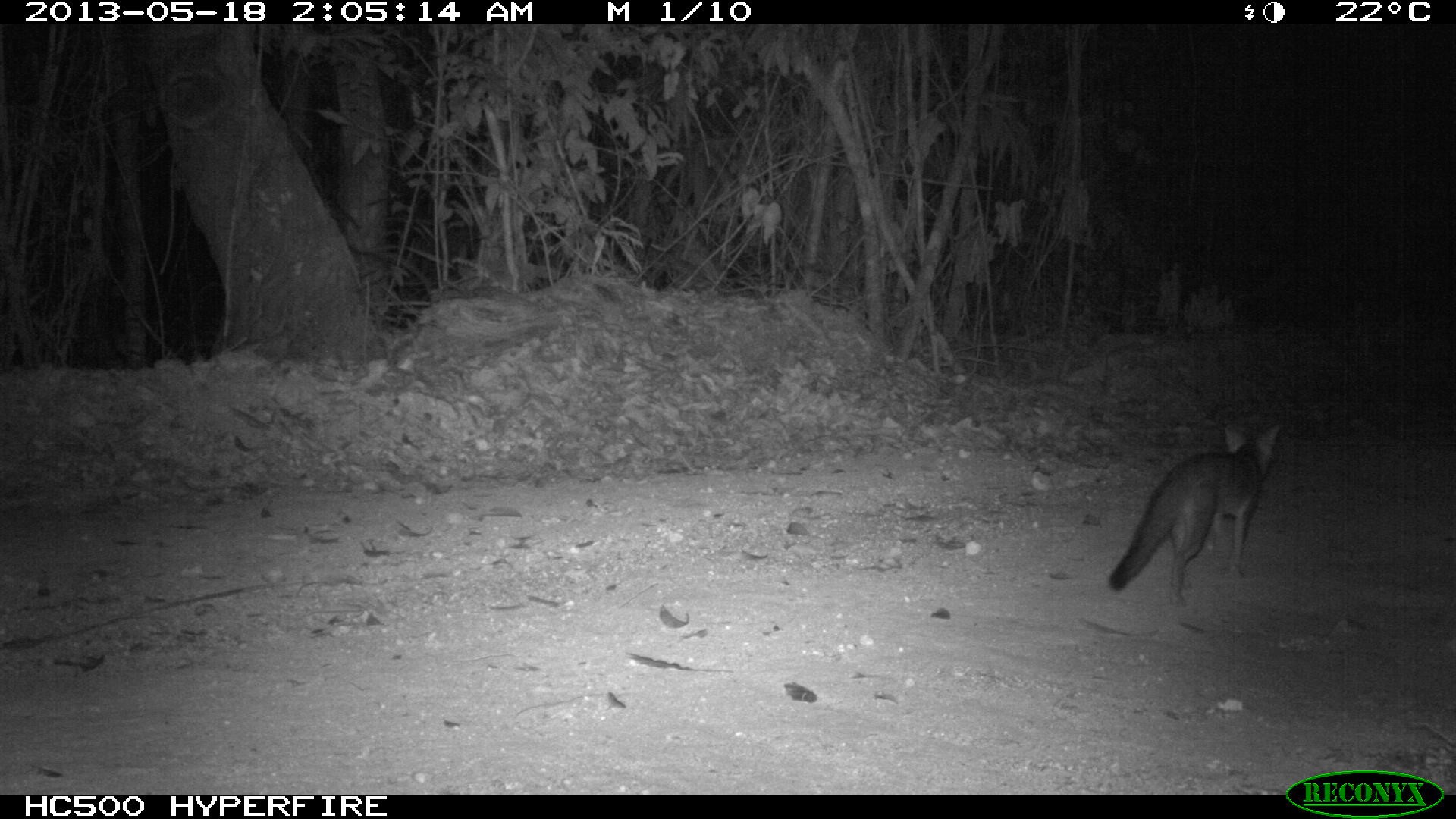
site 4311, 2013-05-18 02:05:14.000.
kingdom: Animalia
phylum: Chordata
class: Mammalia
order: Carnivora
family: Canidae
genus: Urocyon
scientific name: Urocyon cinereoargenteus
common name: gray fox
Urocyon cinereoargenteus (gray fox), count 1.